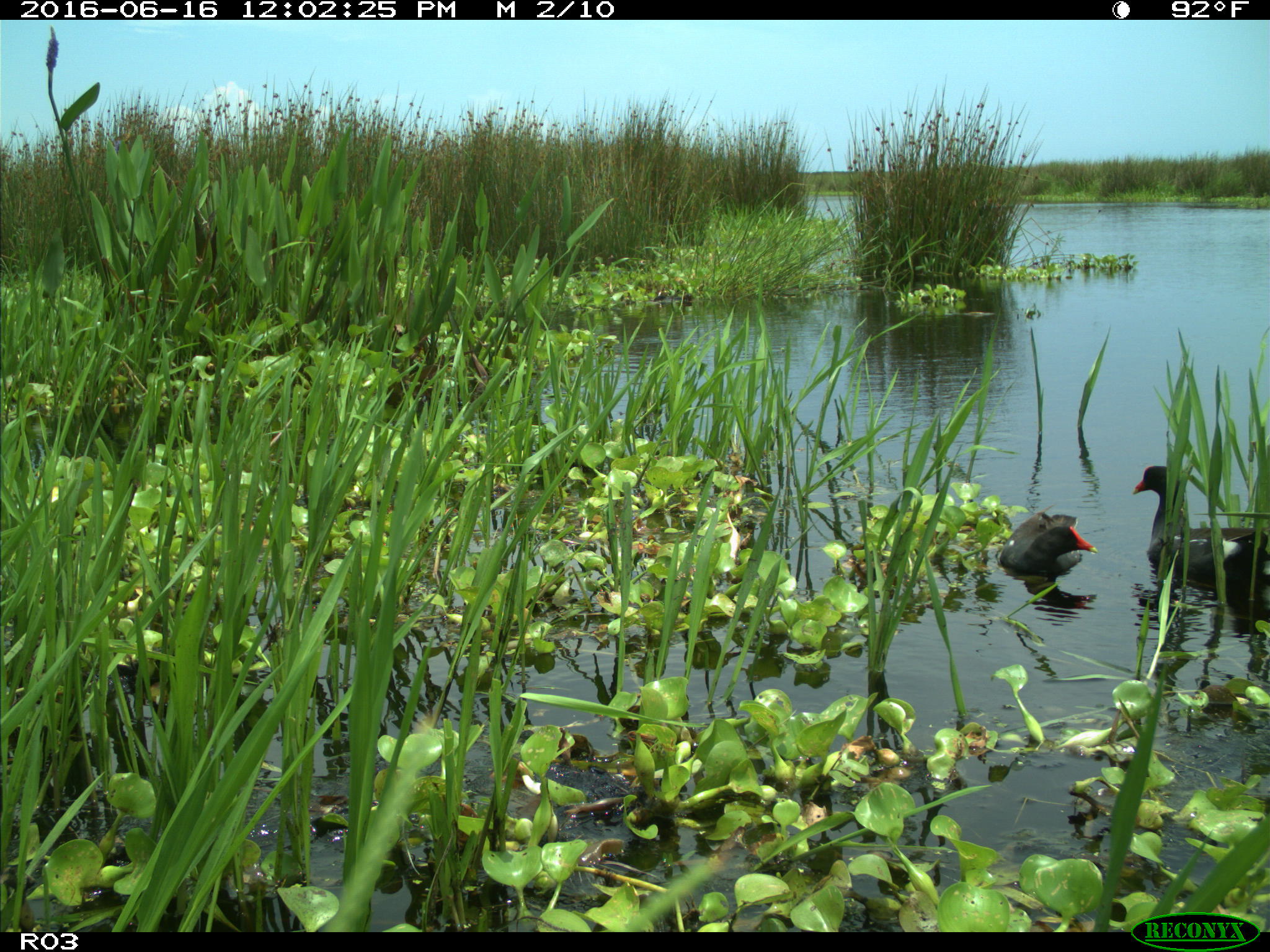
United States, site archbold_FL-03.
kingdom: Animalia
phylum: Chordata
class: Aves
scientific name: Aves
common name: birds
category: unidentified bird